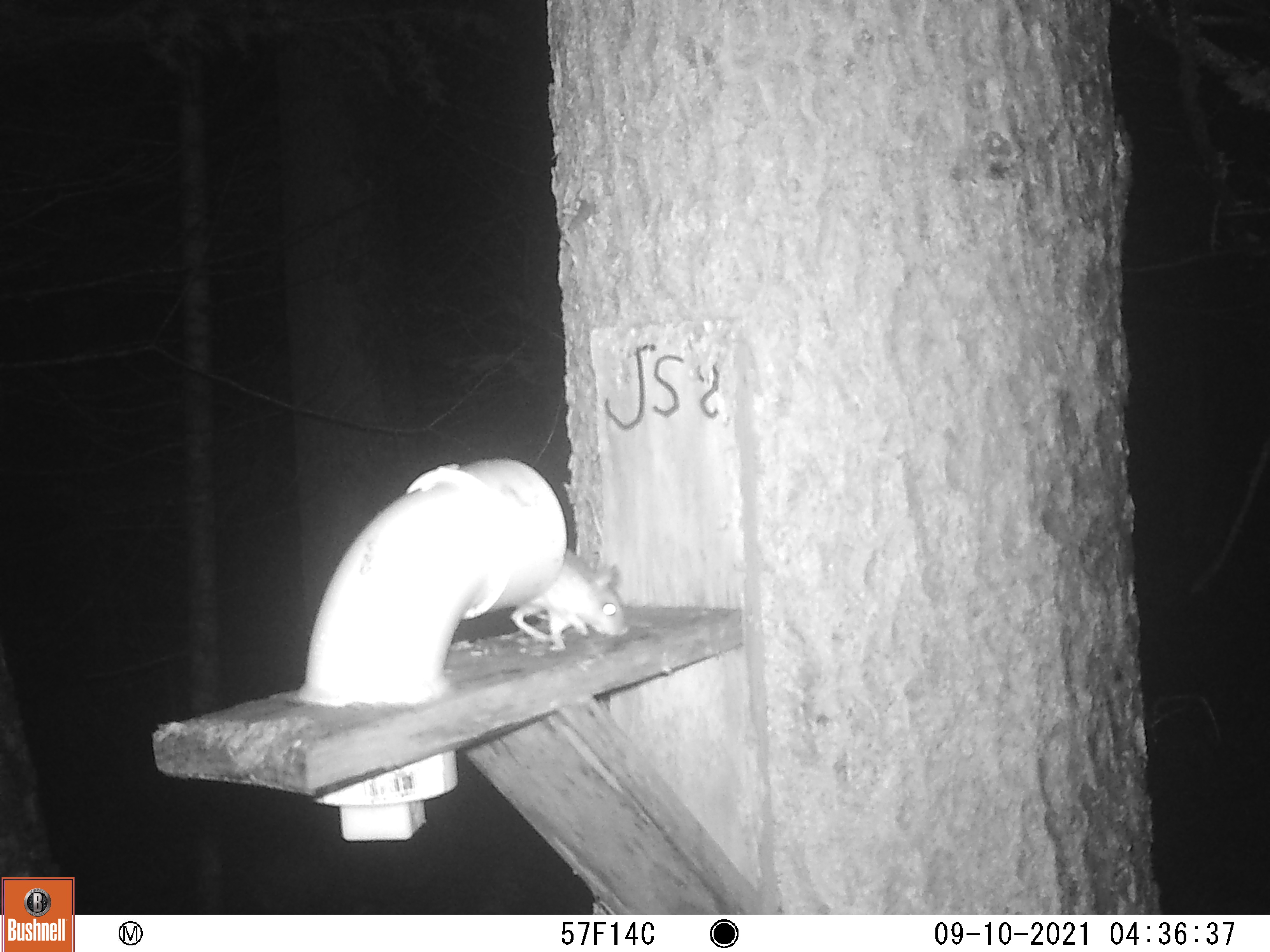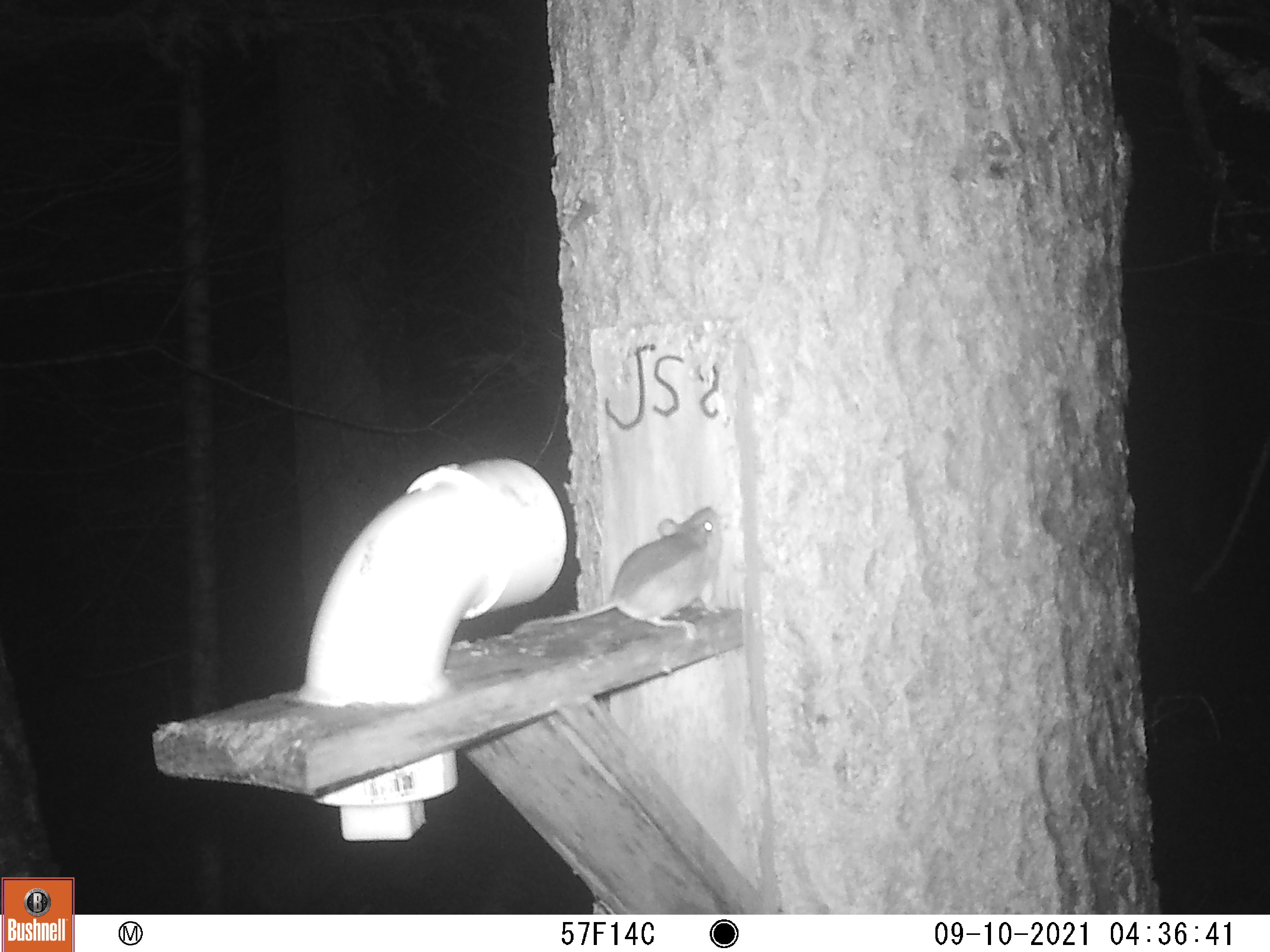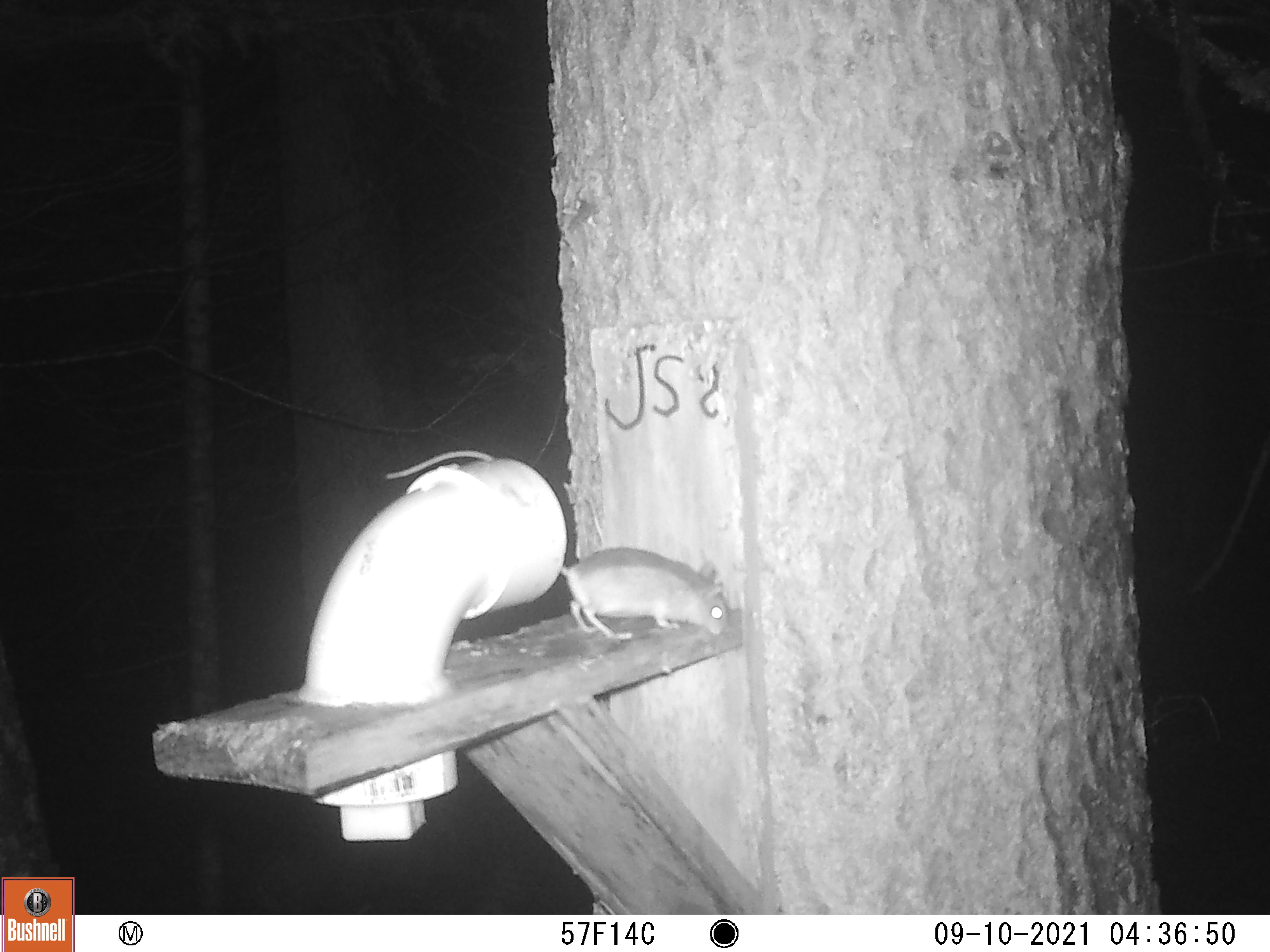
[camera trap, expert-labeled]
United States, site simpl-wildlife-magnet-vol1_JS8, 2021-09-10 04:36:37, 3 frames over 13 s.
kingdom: Animalia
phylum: Chordata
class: Mammalia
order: Rodentia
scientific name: Rodentia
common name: mouse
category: mouse sp.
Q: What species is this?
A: Mouse sp. (mouse) (Rodentia).